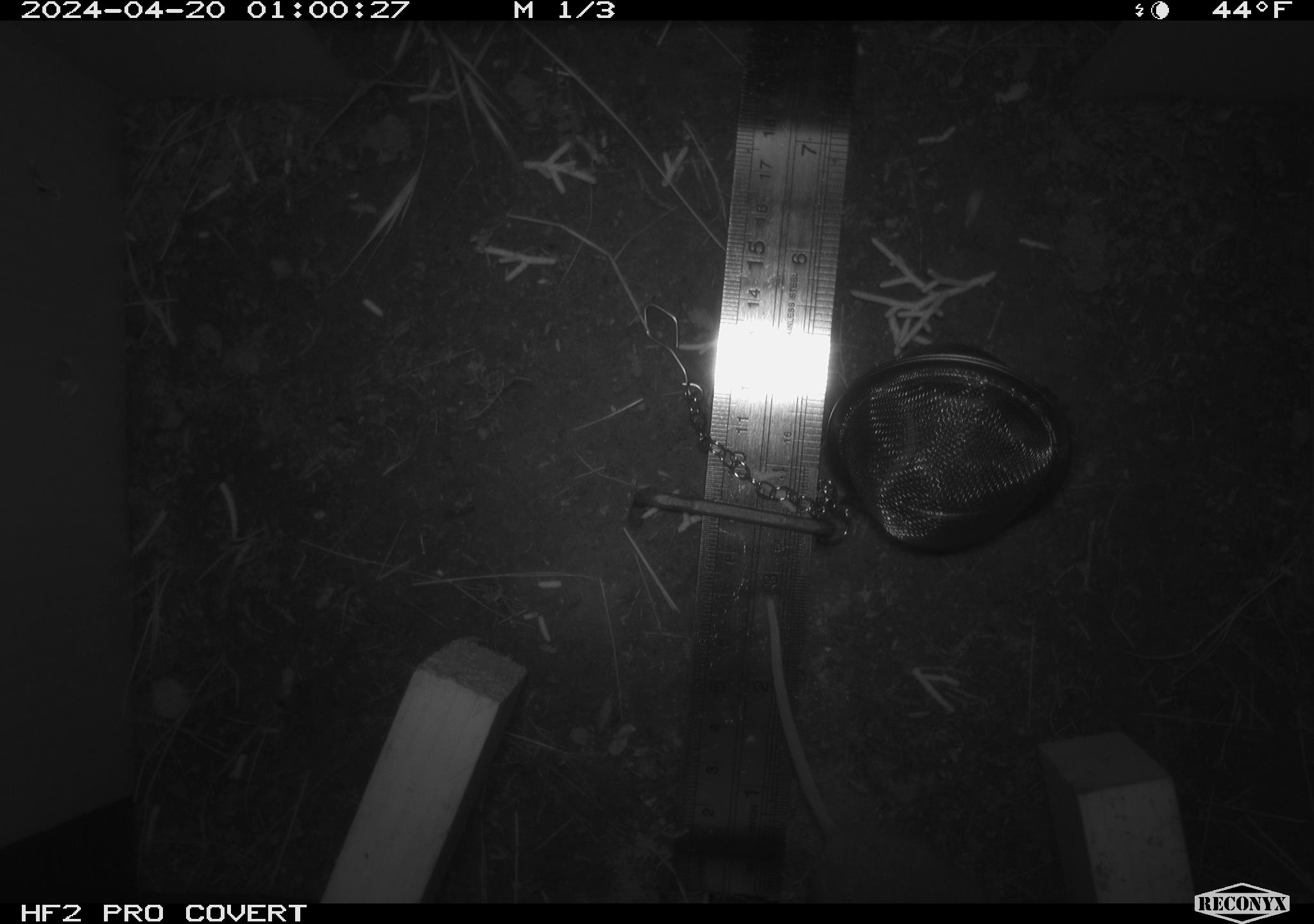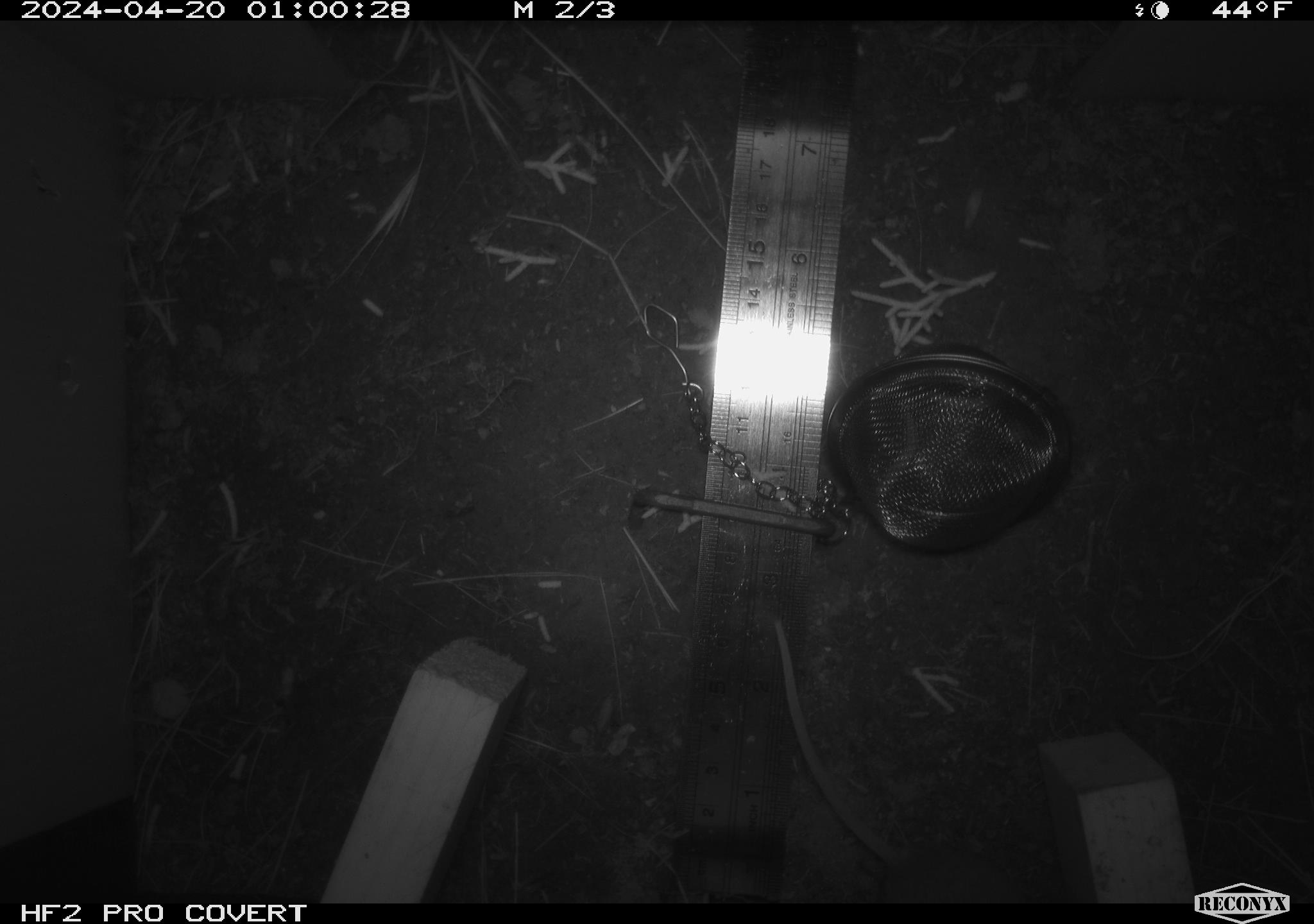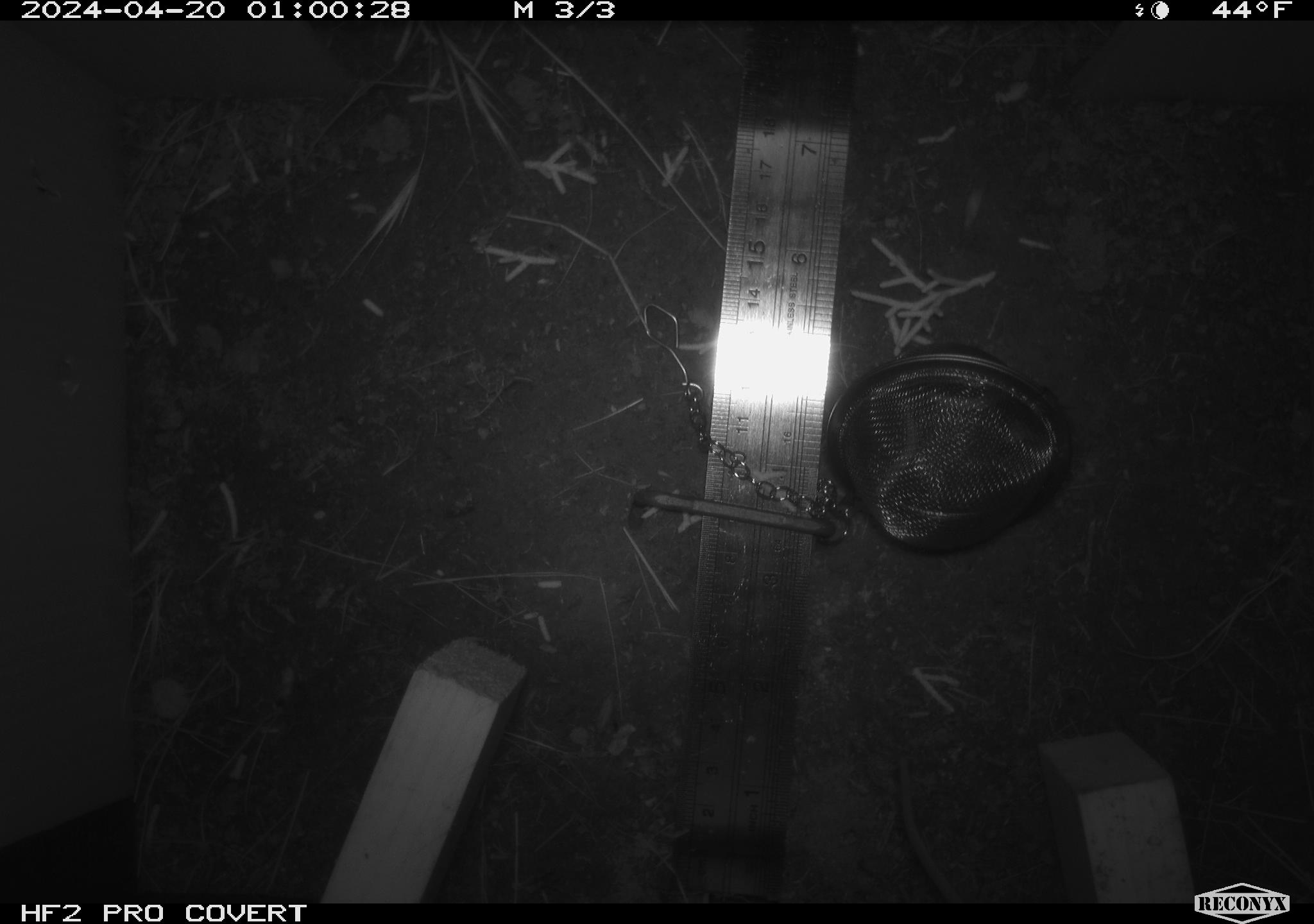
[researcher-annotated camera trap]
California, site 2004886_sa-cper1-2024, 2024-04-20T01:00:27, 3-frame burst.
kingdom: Animalia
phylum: Chordata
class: Mammalia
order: Rodentia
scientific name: Rodentia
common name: rodent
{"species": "rodent (Rodentia)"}